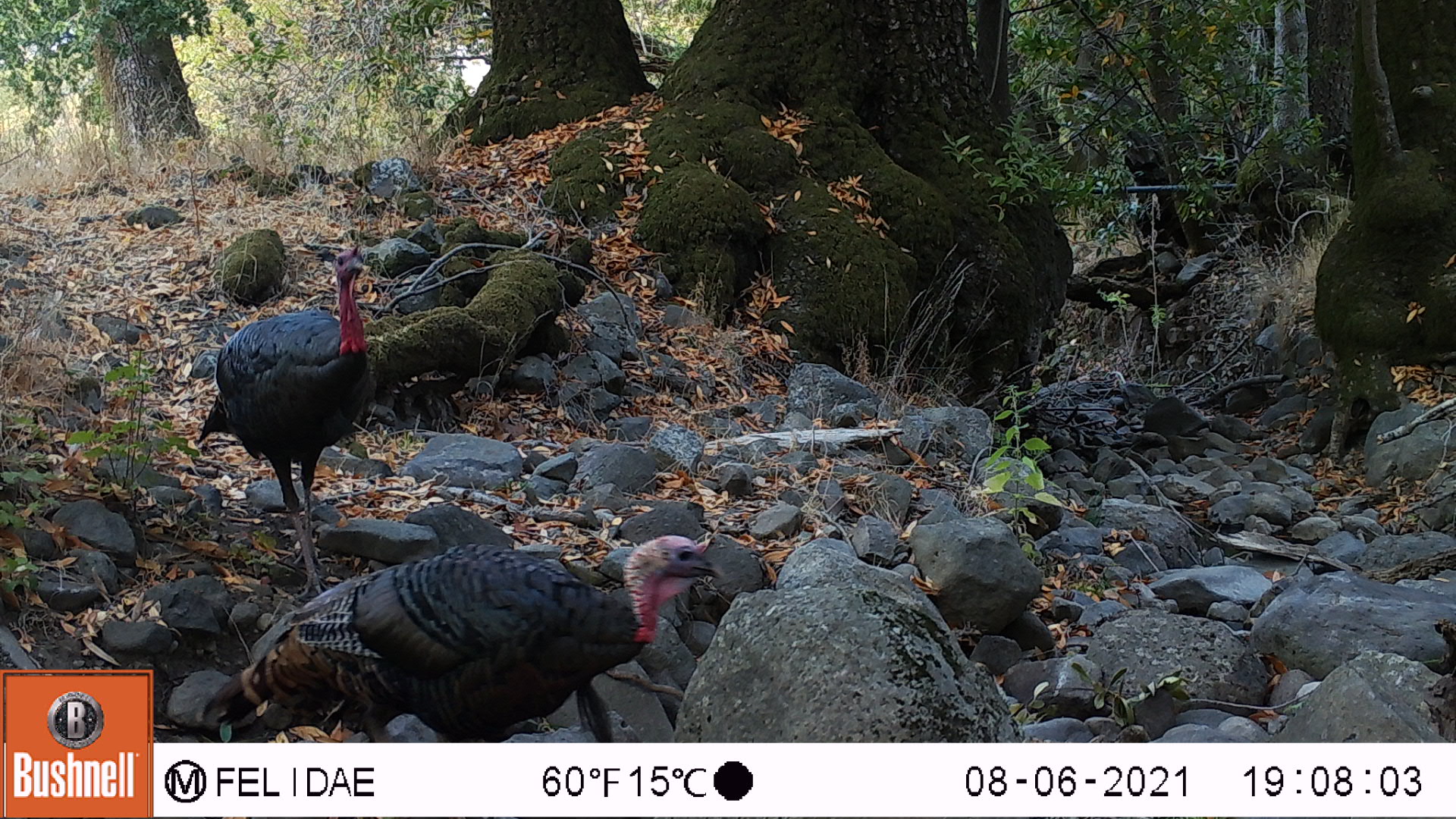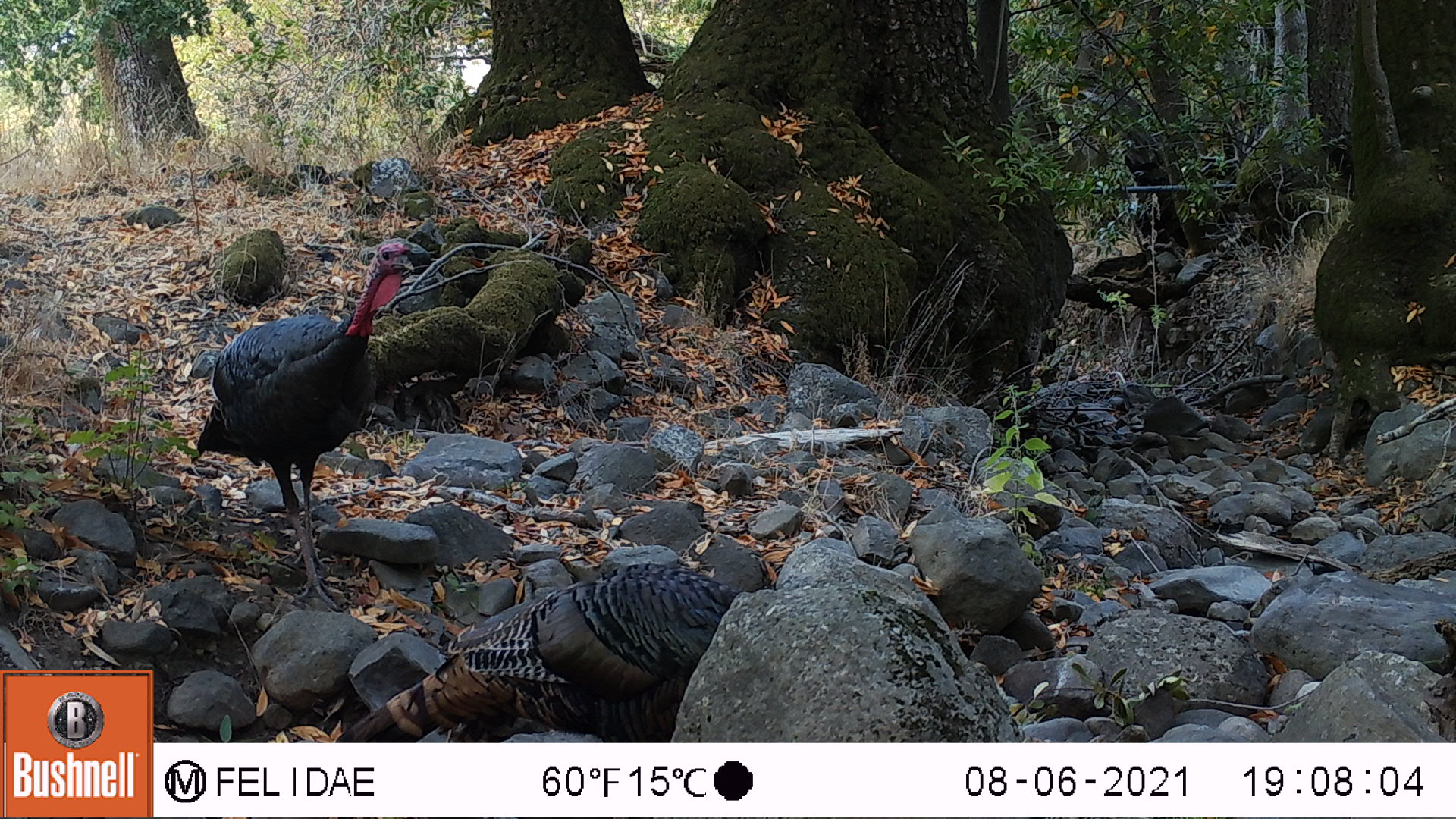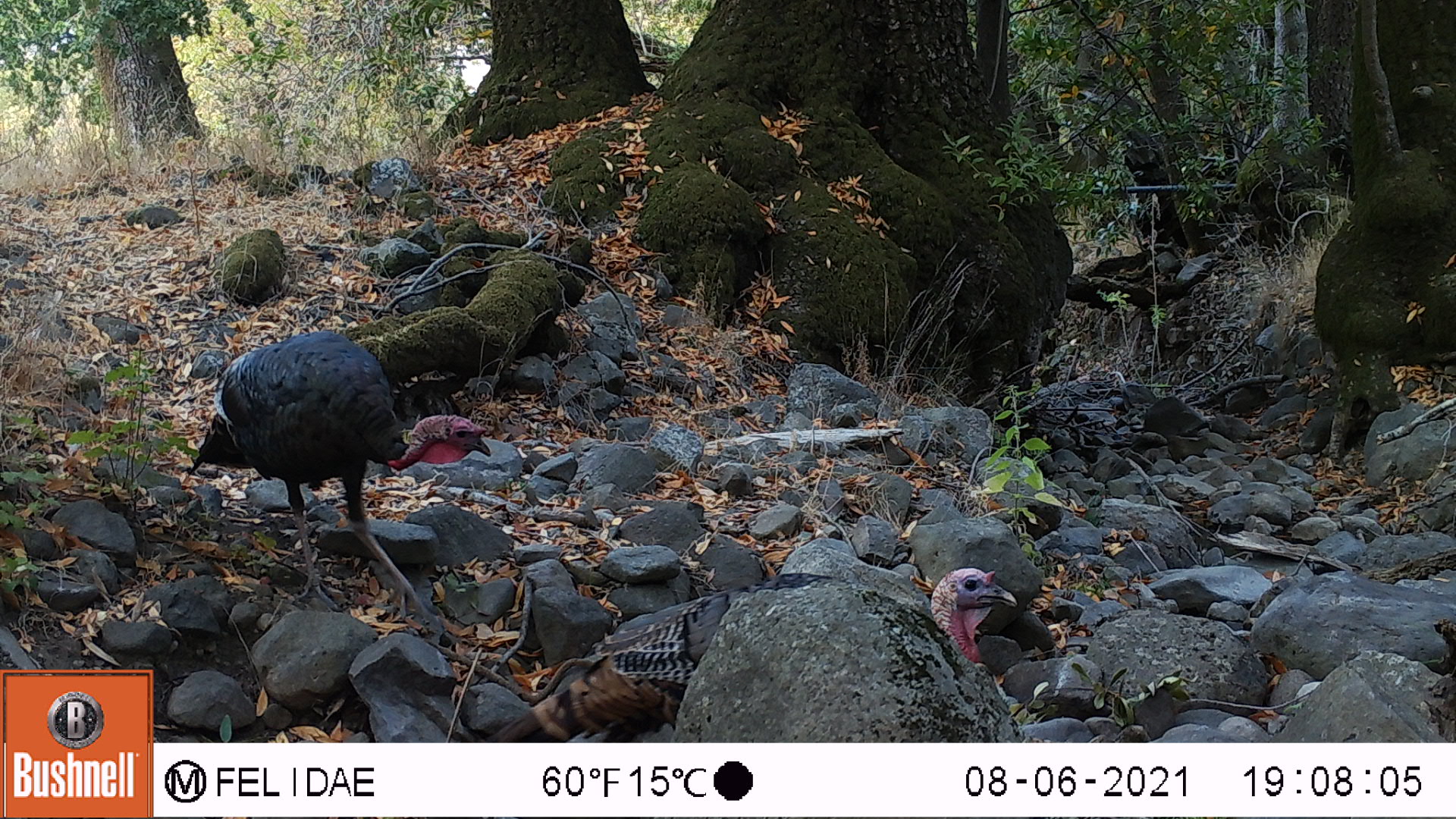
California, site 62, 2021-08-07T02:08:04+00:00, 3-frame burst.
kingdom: Animalia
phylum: Chordata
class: Aves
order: Galliformes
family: Phasianidae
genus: Meleagris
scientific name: Meleagris gallopavo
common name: turkey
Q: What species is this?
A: Turkey (Meleagris gallopavo).